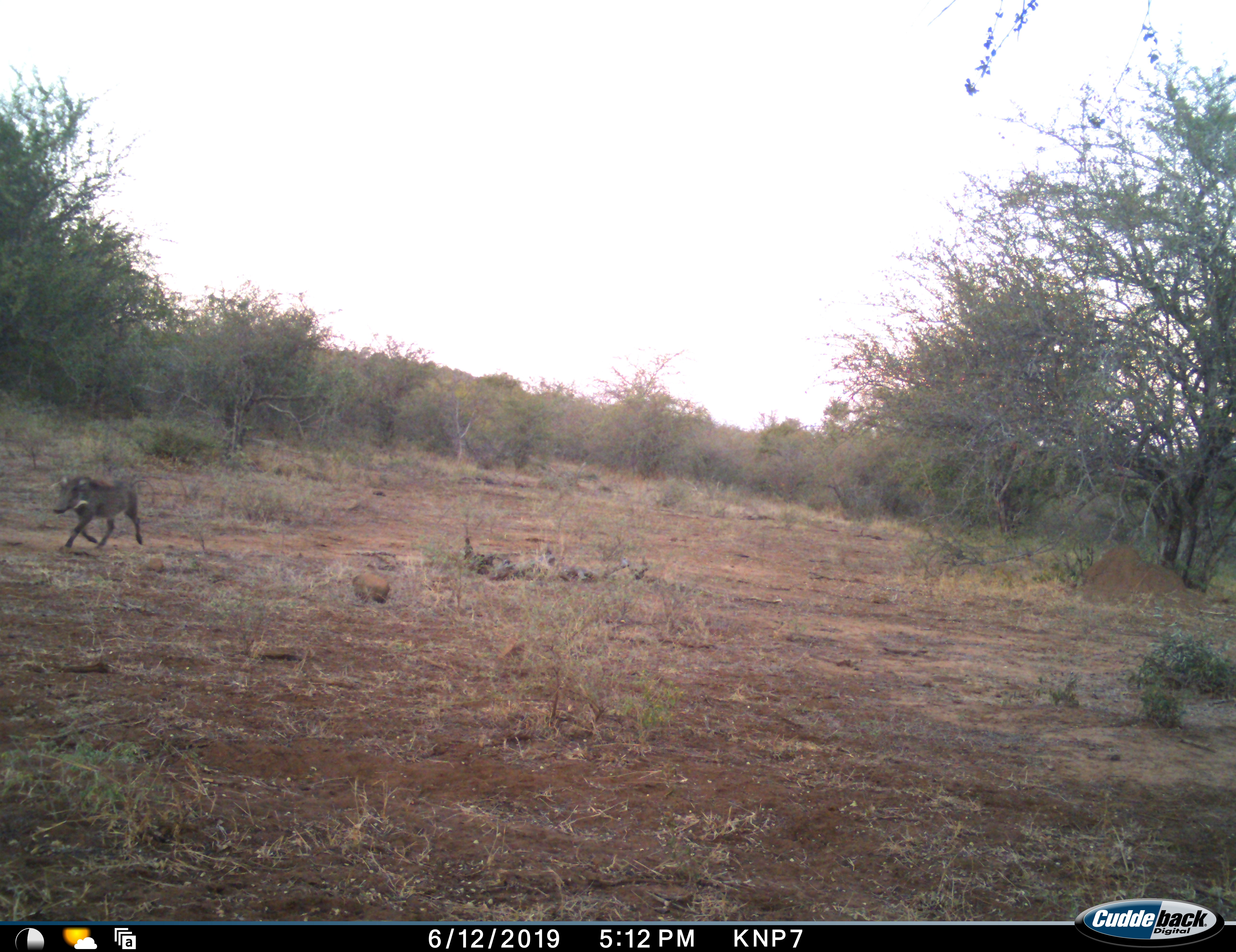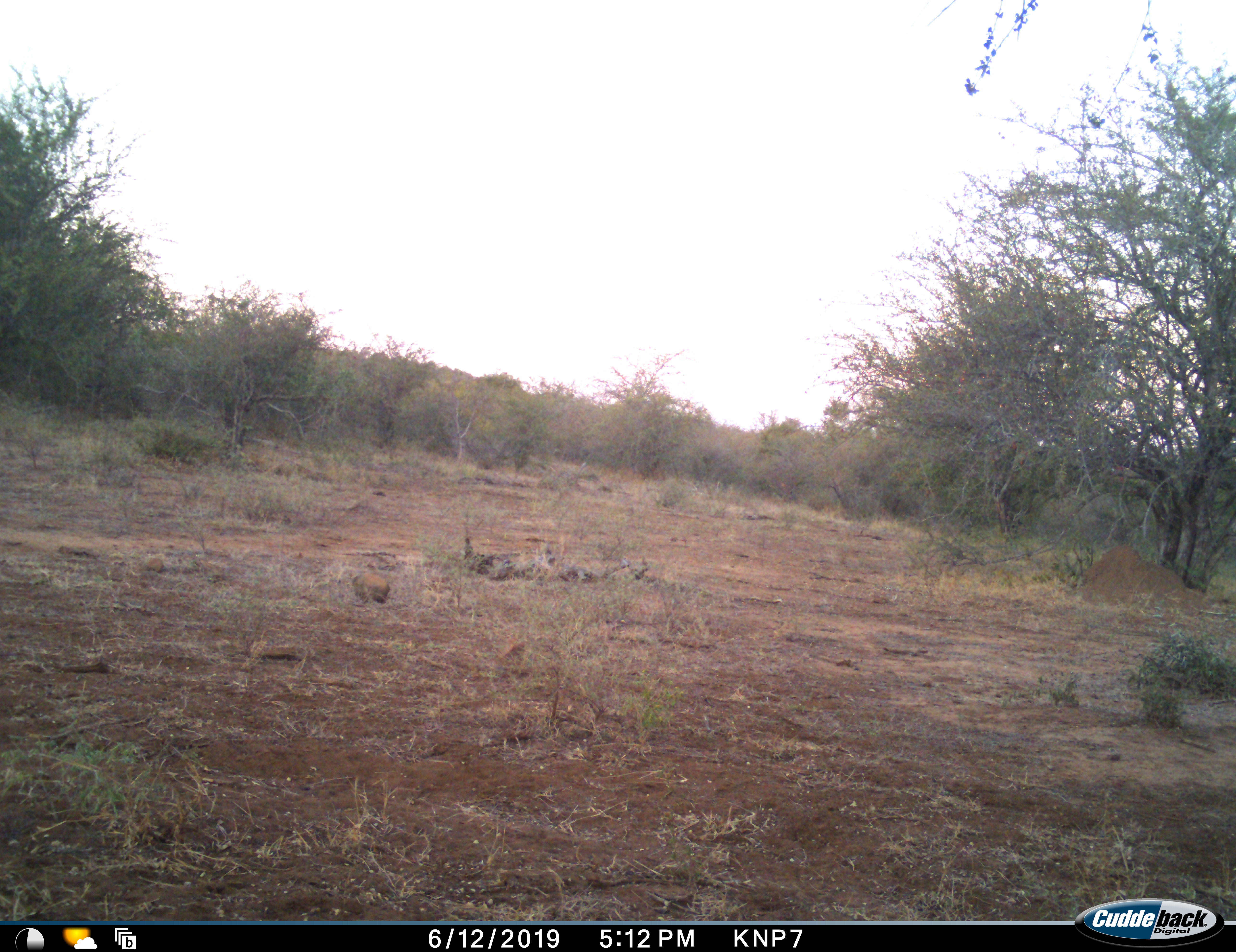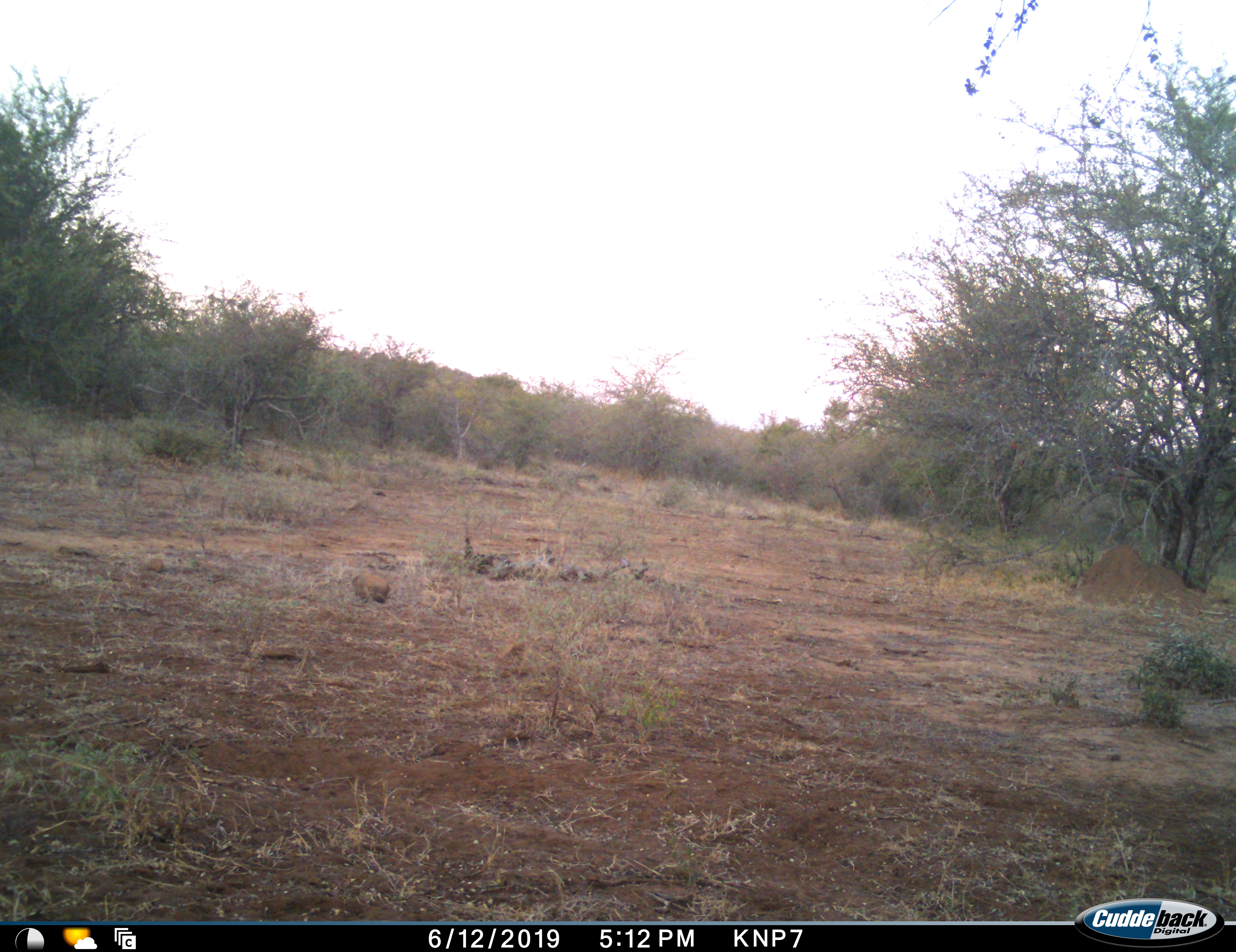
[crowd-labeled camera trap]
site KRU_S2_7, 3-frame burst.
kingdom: Animalia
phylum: Chordata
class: Mammalia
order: Artiodactyla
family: Suidae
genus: Phacochoerus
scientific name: Phacochoerus africanus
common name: warthog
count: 1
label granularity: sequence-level